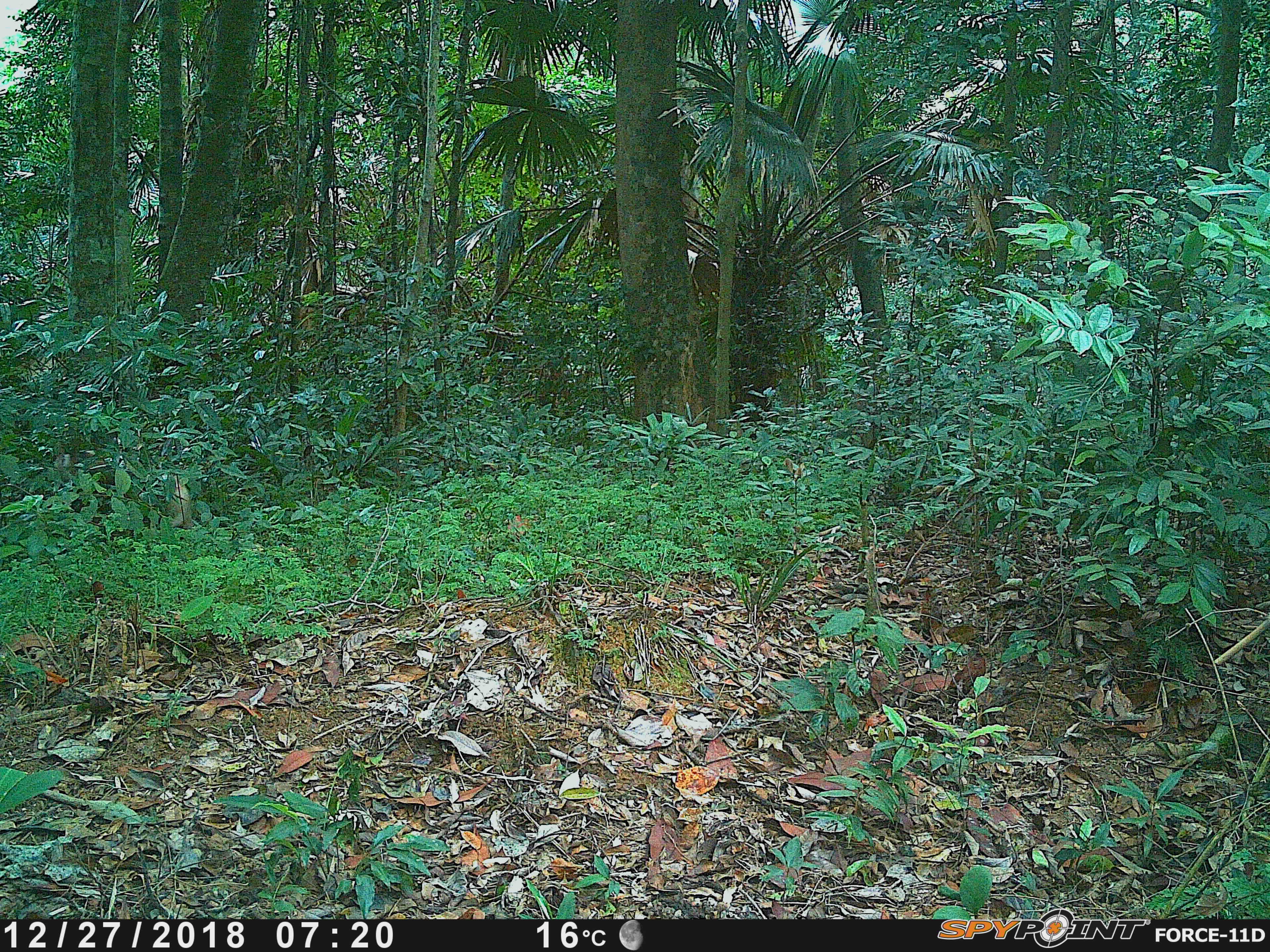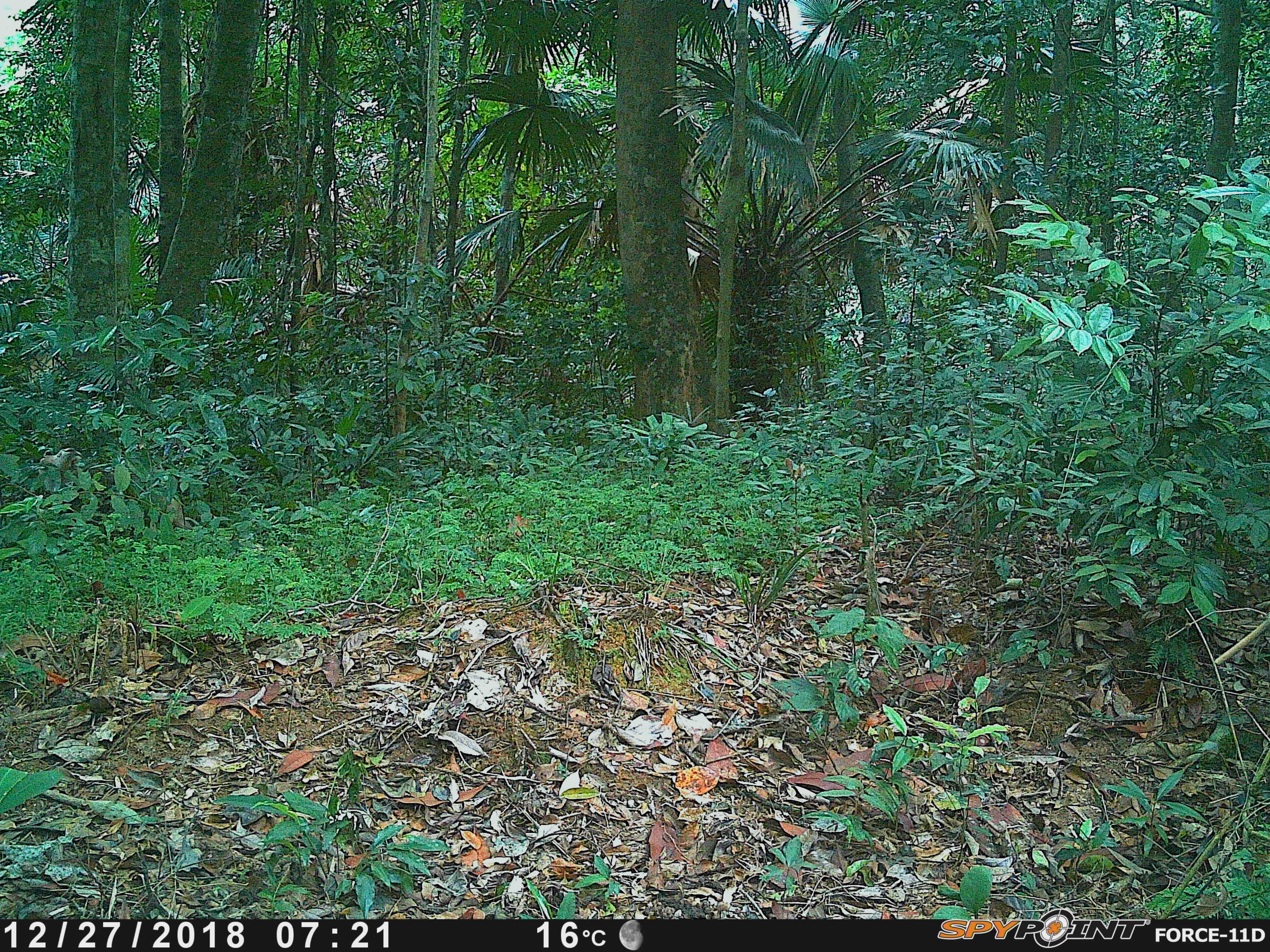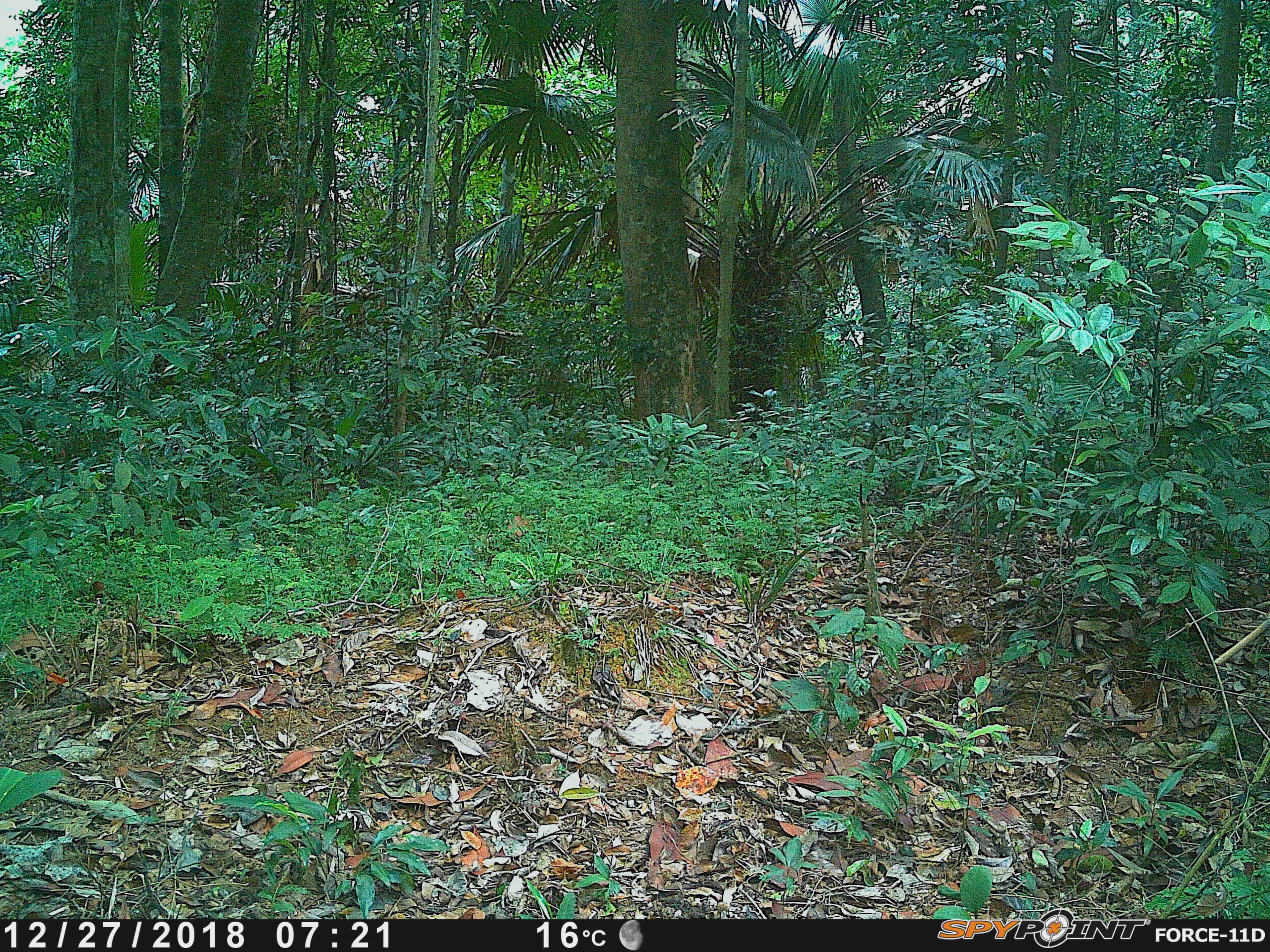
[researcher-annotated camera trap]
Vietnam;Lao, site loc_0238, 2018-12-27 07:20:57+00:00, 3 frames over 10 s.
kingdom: Animalia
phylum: Chordata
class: Mammalia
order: Primates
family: Cercopithecidae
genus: Macaca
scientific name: Macaca nemestrina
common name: pig-tailed macaque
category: pig tailed macaque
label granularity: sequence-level